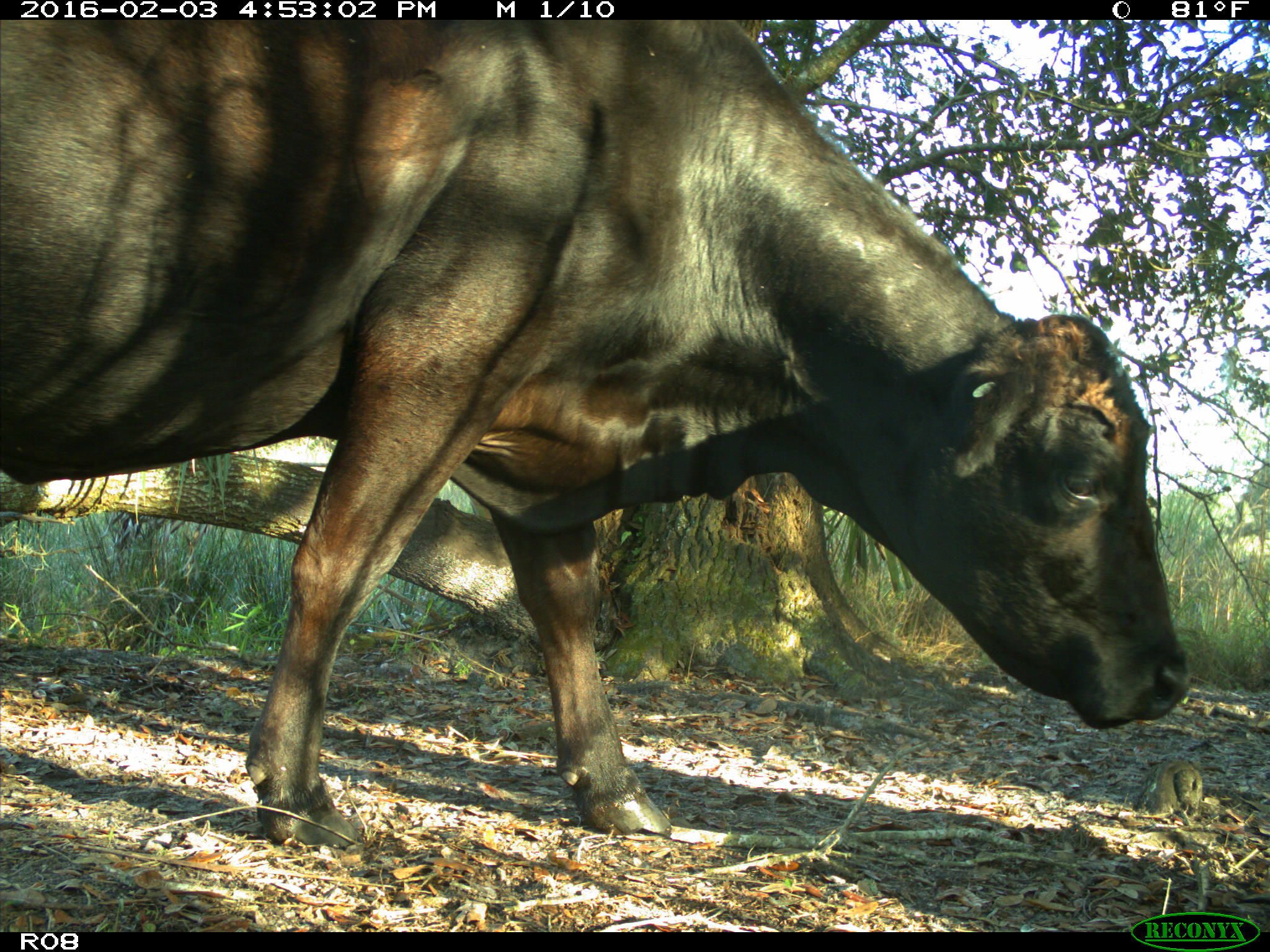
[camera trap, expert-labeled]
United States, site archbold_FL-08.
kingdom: Animalia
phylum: Chordata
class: Mammalia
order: Artiodactyla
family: Bovidae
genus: Bos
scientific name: Bos taurus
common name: domestic cow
Bos taurus (domestic cow).